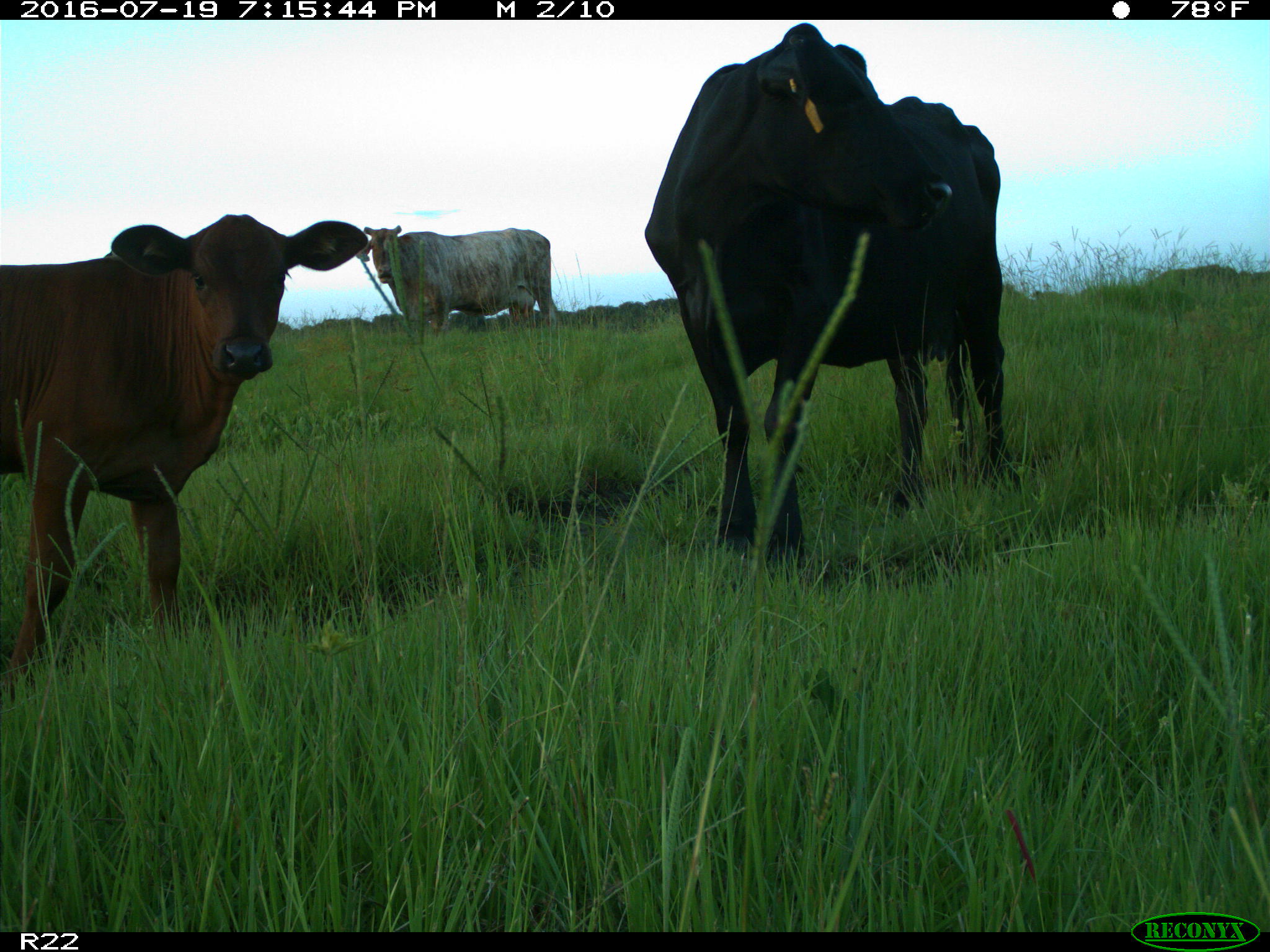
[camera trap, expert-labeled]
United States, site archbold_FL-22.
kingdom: Animalia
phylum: Chordata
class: Mammalia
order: Artiodactyla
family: Bovidae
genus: Bos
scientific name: Bos taurus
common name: domestic cow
Bos taurus (domestic cow).